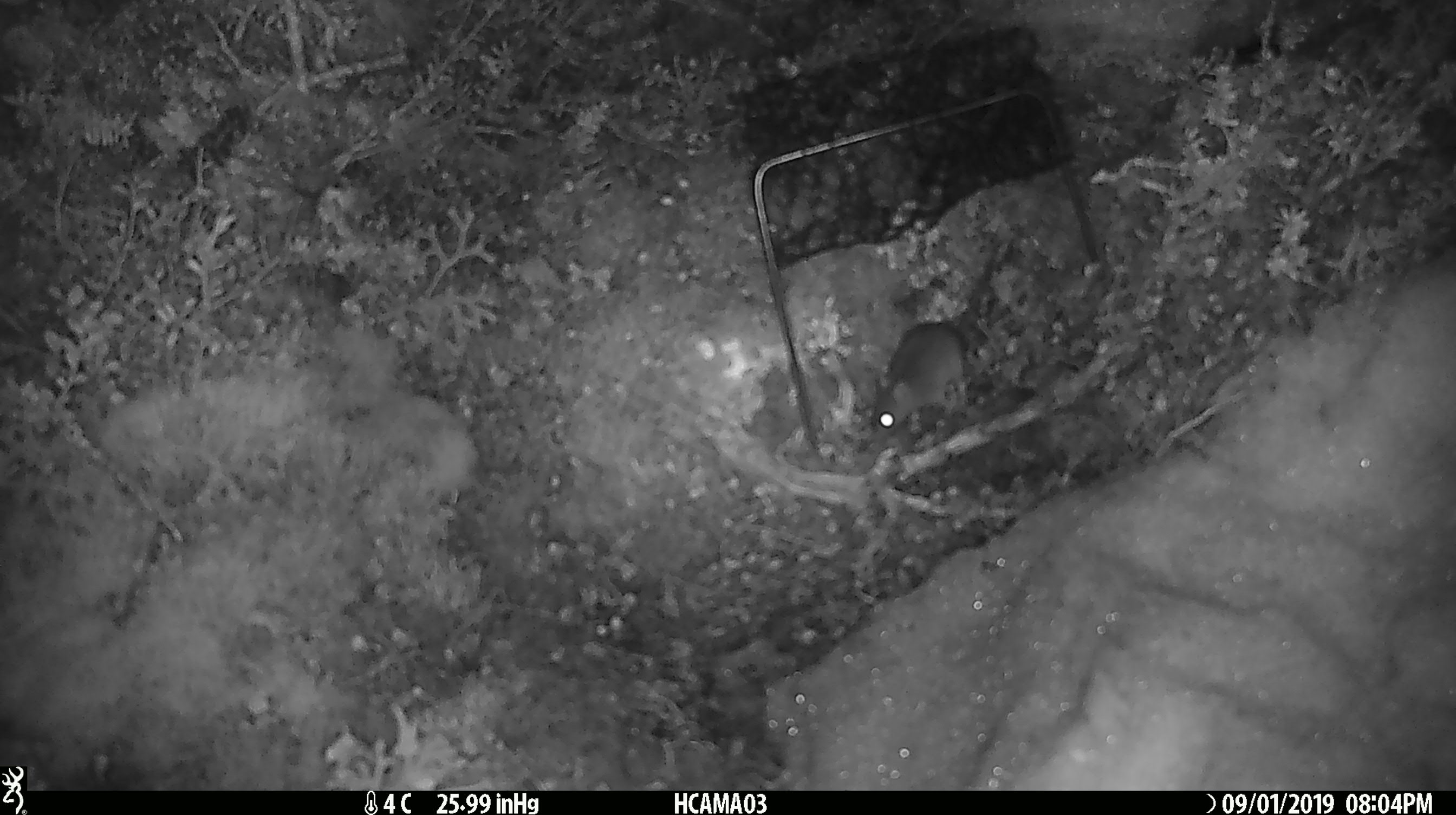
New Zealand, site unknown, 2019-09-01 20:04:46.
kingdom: Animalia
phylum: Chordata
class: Mammalia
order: Rodentia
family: Muridae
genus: Mus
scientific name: Mus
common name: mouse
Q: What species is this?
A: Mouse (Mus).